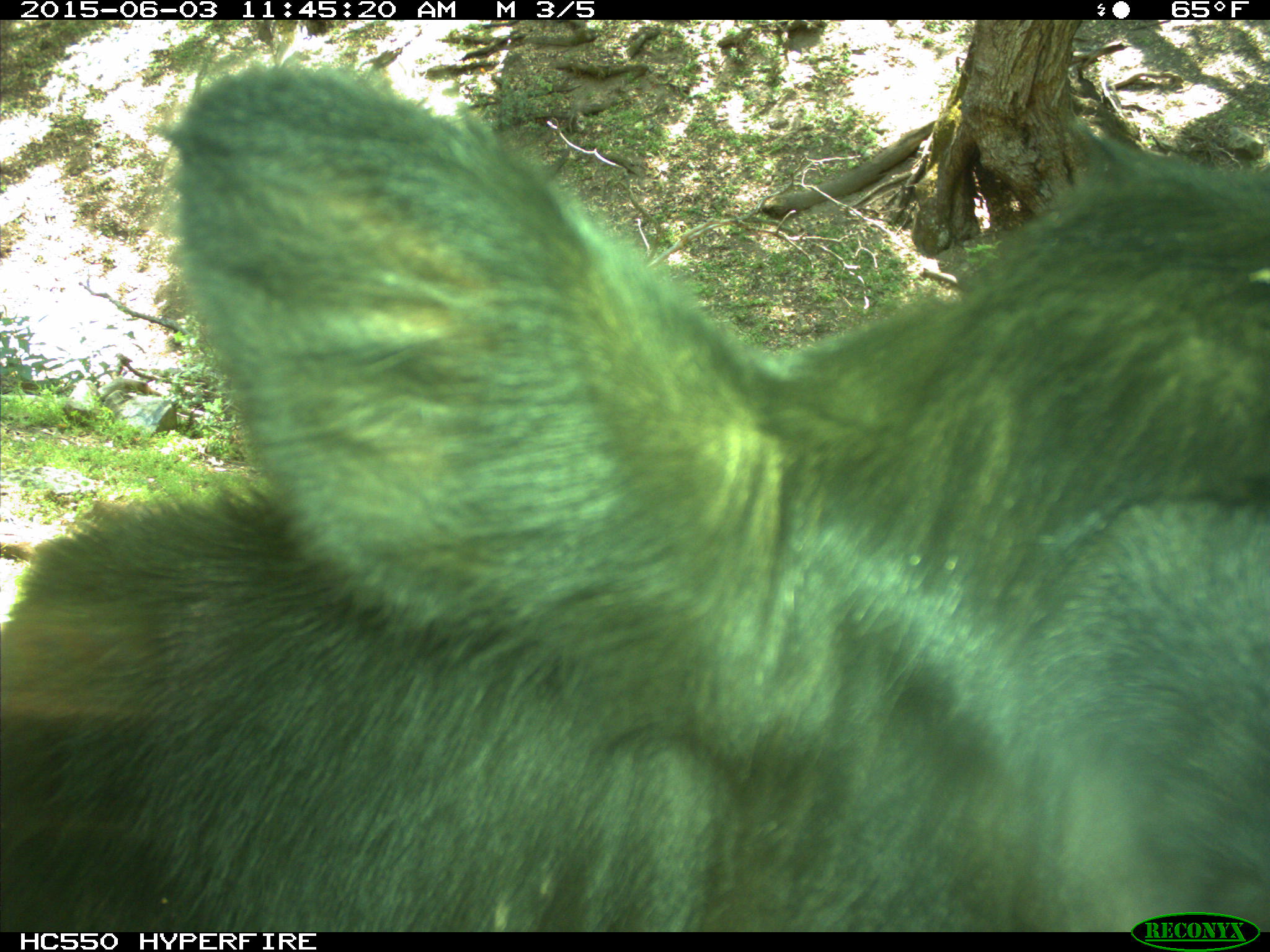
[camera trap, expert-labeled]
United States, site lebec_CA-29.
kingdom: Animalia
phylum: Chordata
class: Mammalia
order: Artiodactyla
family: Bovidae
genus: Bos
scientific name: Bos taurus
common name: domestic cow